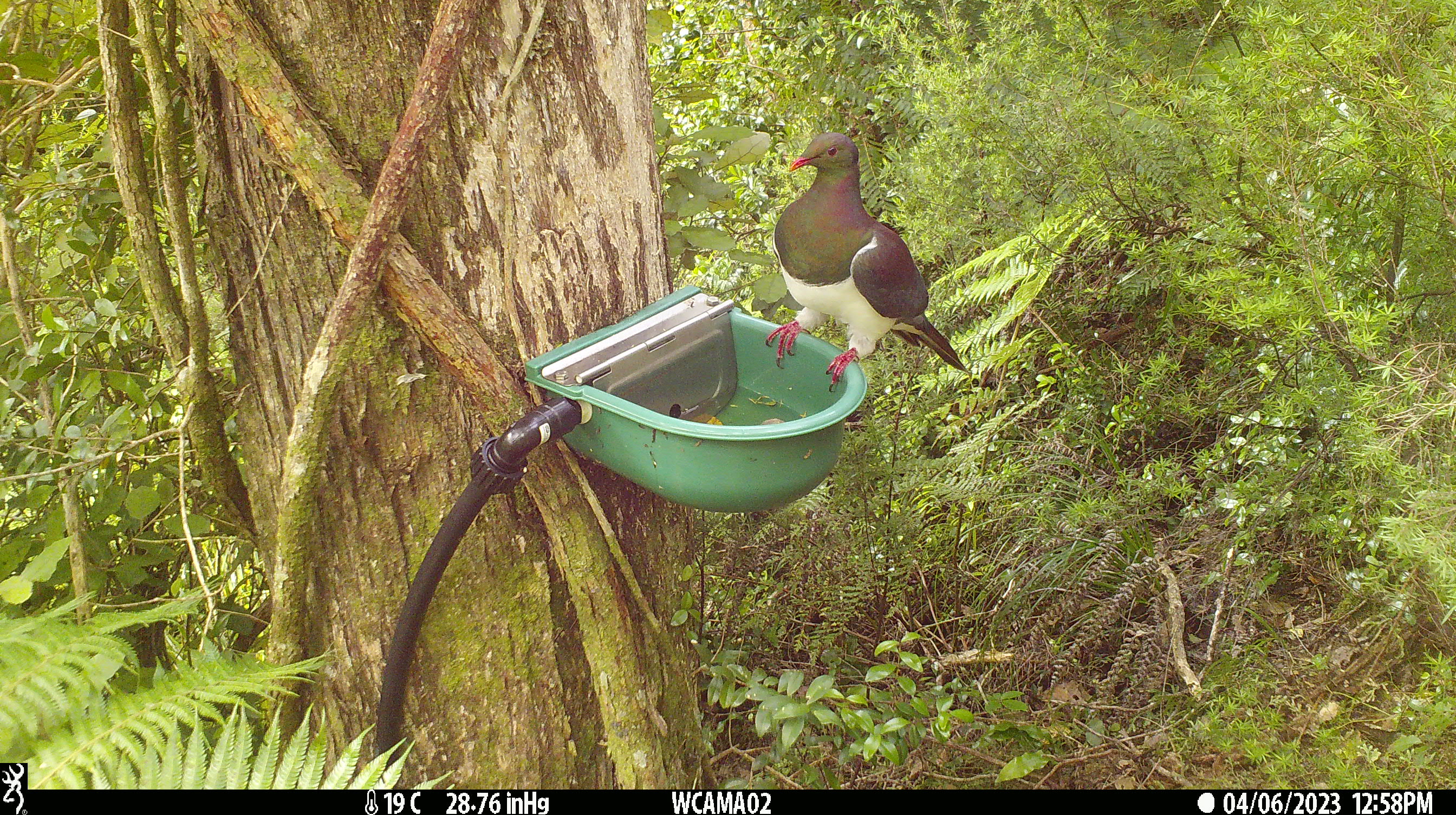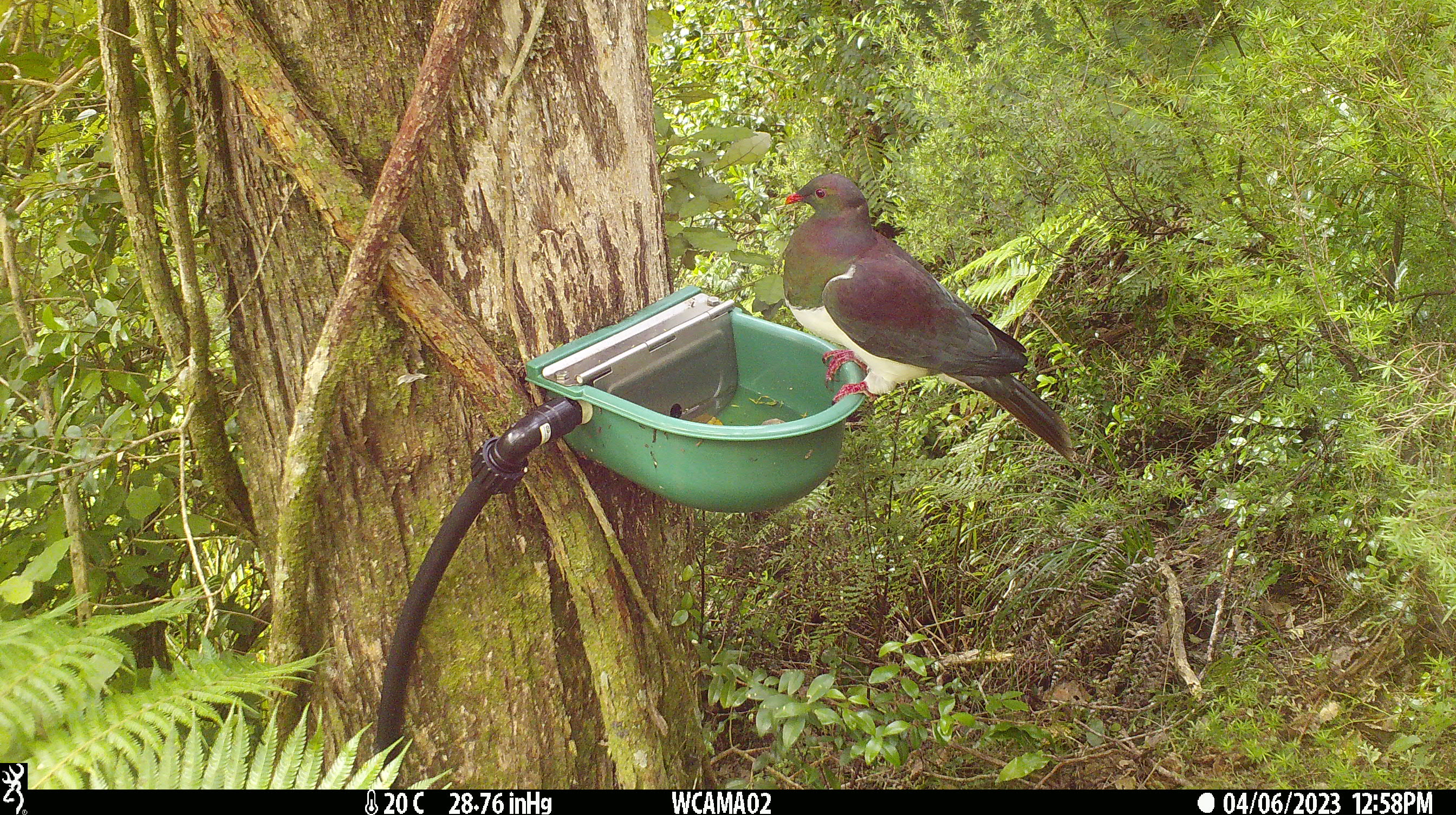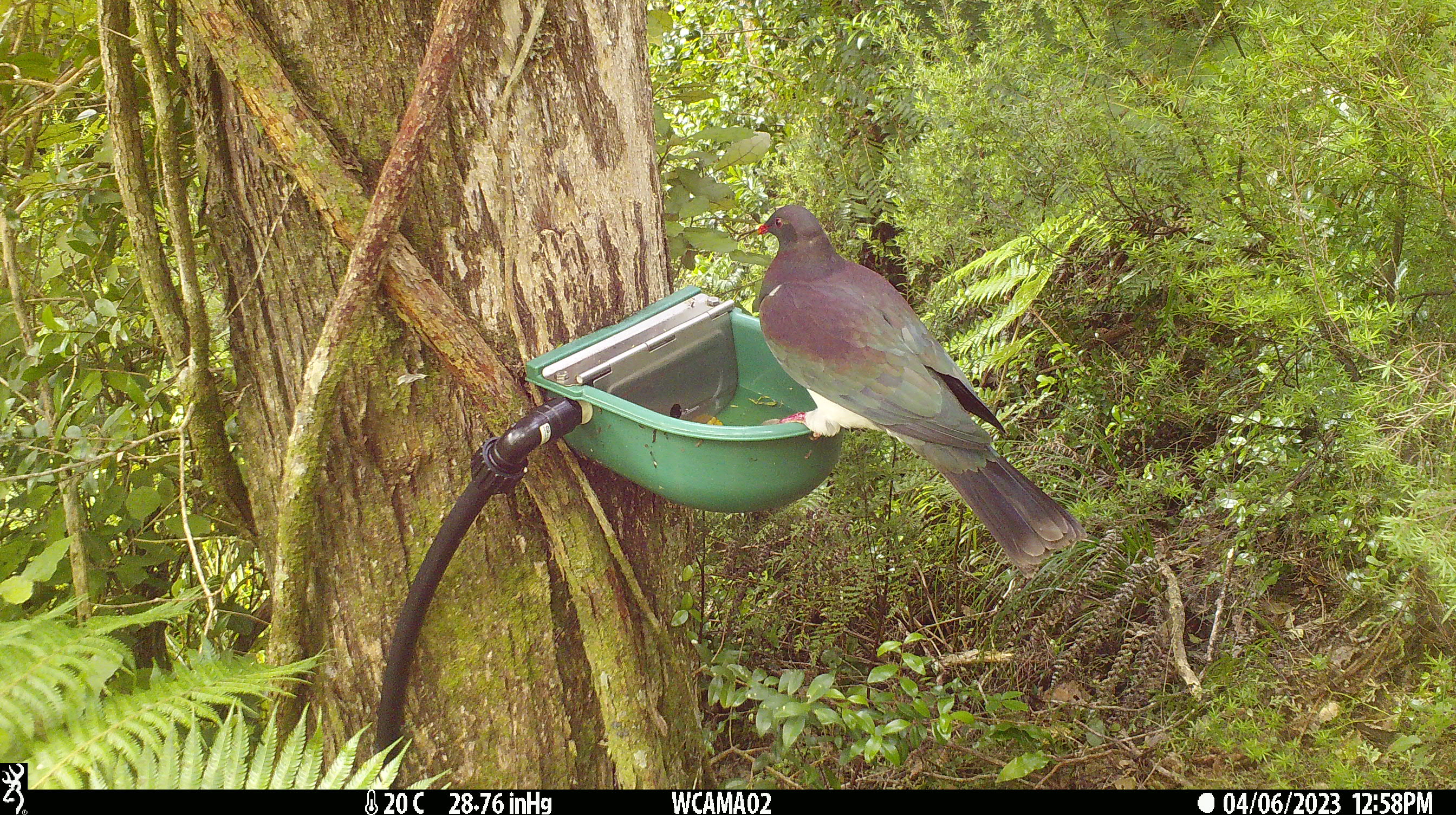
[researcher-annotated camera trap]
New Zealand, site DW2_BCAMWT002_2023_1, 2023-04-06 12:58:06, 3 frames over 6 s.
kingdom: Animalia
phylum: Chordata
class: Aves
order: Columbiformes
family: Columbidae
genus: Hemiphaga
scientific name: Hemiphaga novaeseelandiae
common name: new zealand pigeon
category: kereru